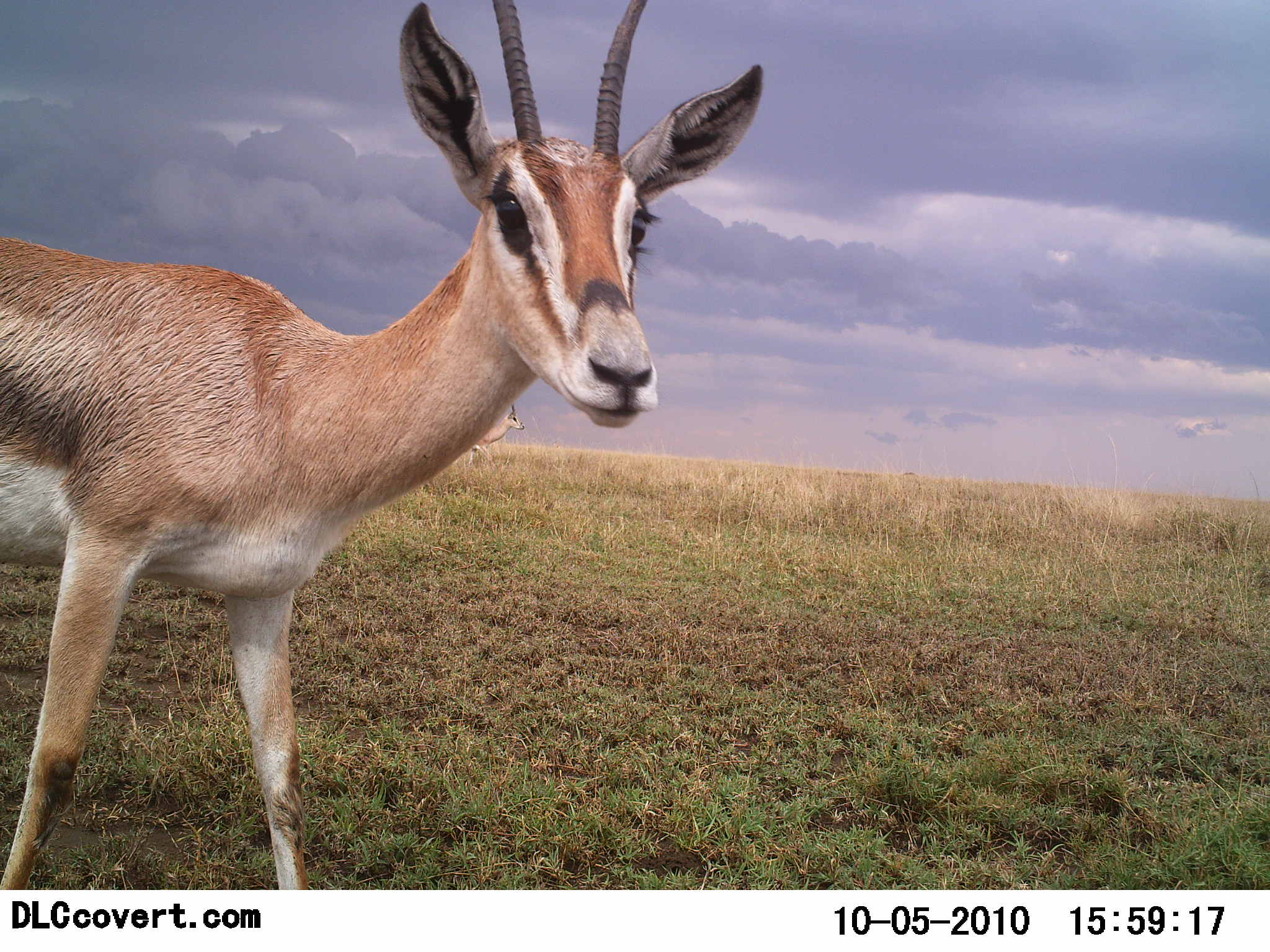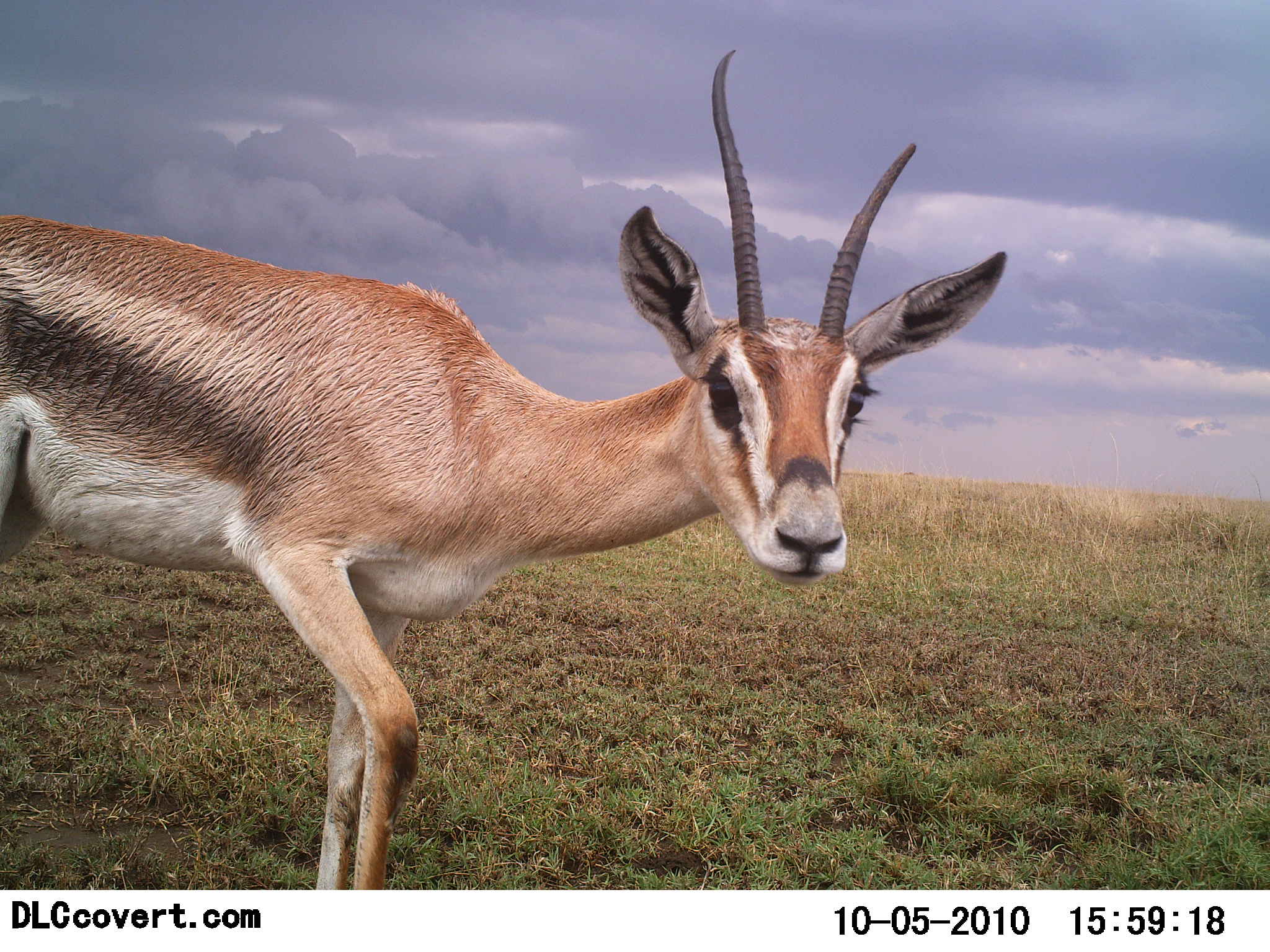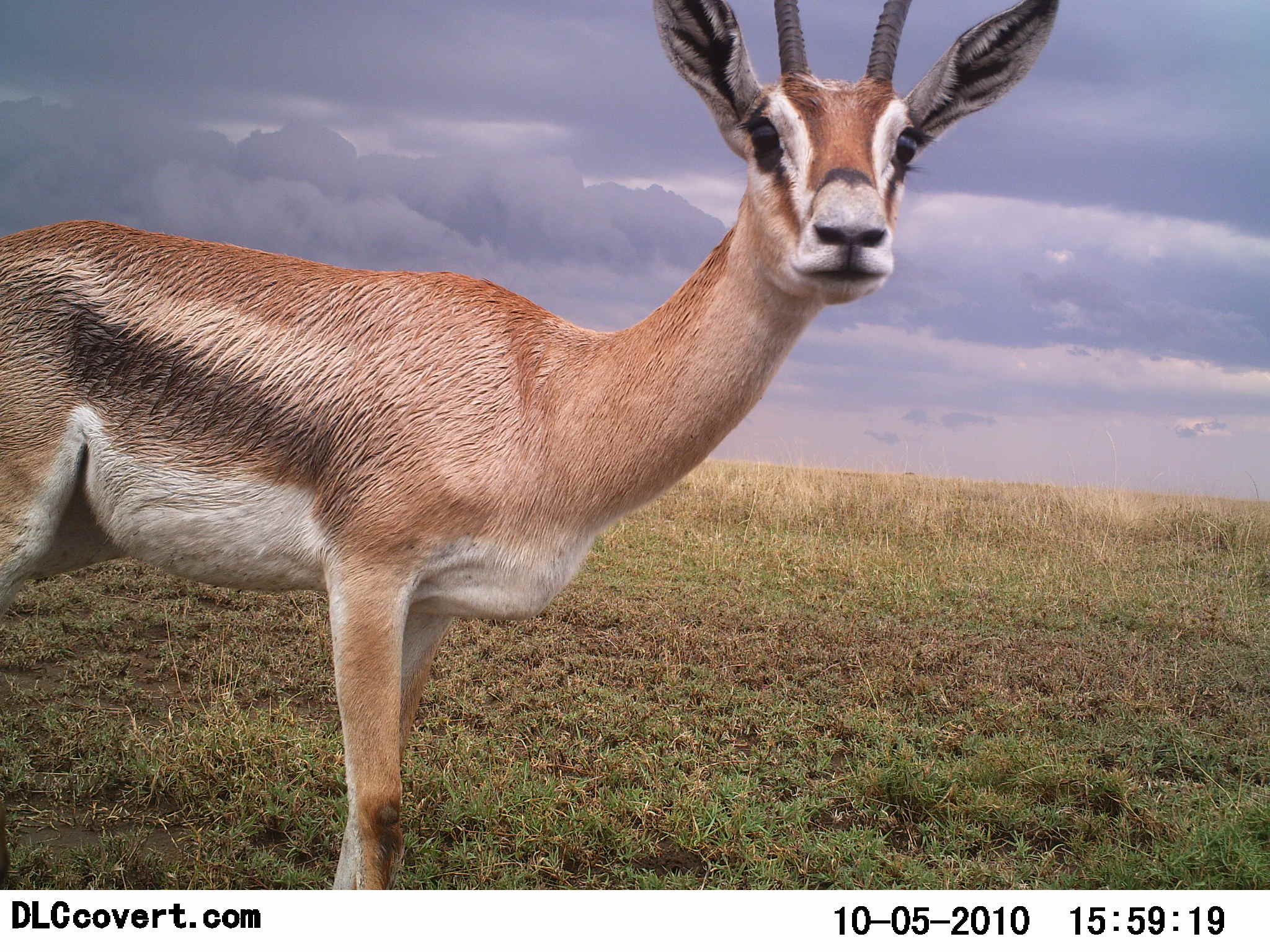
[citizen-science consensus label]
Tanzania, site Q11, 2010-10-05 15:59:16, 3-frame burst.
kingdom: Animalia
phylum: Chordata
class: Mammalia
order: Artiodactyla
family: Bovidae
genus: Eudorcas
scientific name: Eudorcas thomsonii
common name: thomson's gazelle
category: gazellethomsons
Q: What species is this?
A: Gazellethomsons (thomson's gazelle) (Eudorcas thomsonii).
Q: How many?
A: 1.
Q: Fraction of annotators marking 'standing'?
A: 54%.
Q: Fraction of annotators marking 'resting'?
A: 0%.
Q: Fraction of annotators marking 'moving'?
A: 46%.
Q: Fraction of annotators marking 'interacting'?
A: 8%.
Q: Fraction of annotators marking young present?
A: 0%.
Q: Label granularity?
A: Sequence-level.